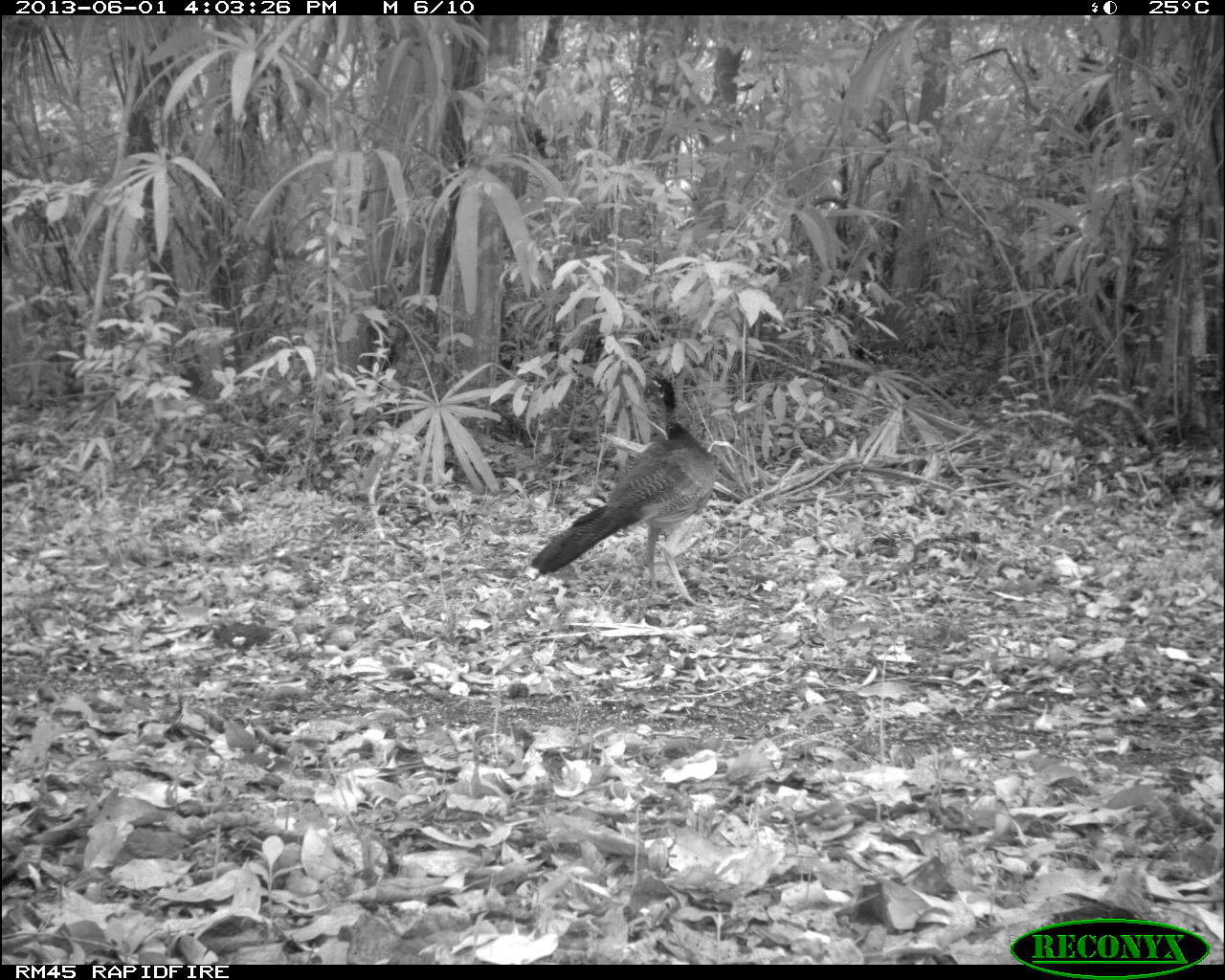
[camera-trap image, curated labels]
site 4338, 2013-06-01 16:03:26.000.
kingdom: Animalia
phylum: Chordata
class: Aves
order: Galliformes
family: Cracidae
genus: Crax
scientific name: Crax rubra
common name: great curassow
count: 1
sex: female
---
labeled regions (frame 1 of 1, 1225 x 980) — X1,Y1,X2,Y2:
crax rubra: 532,369,716,602